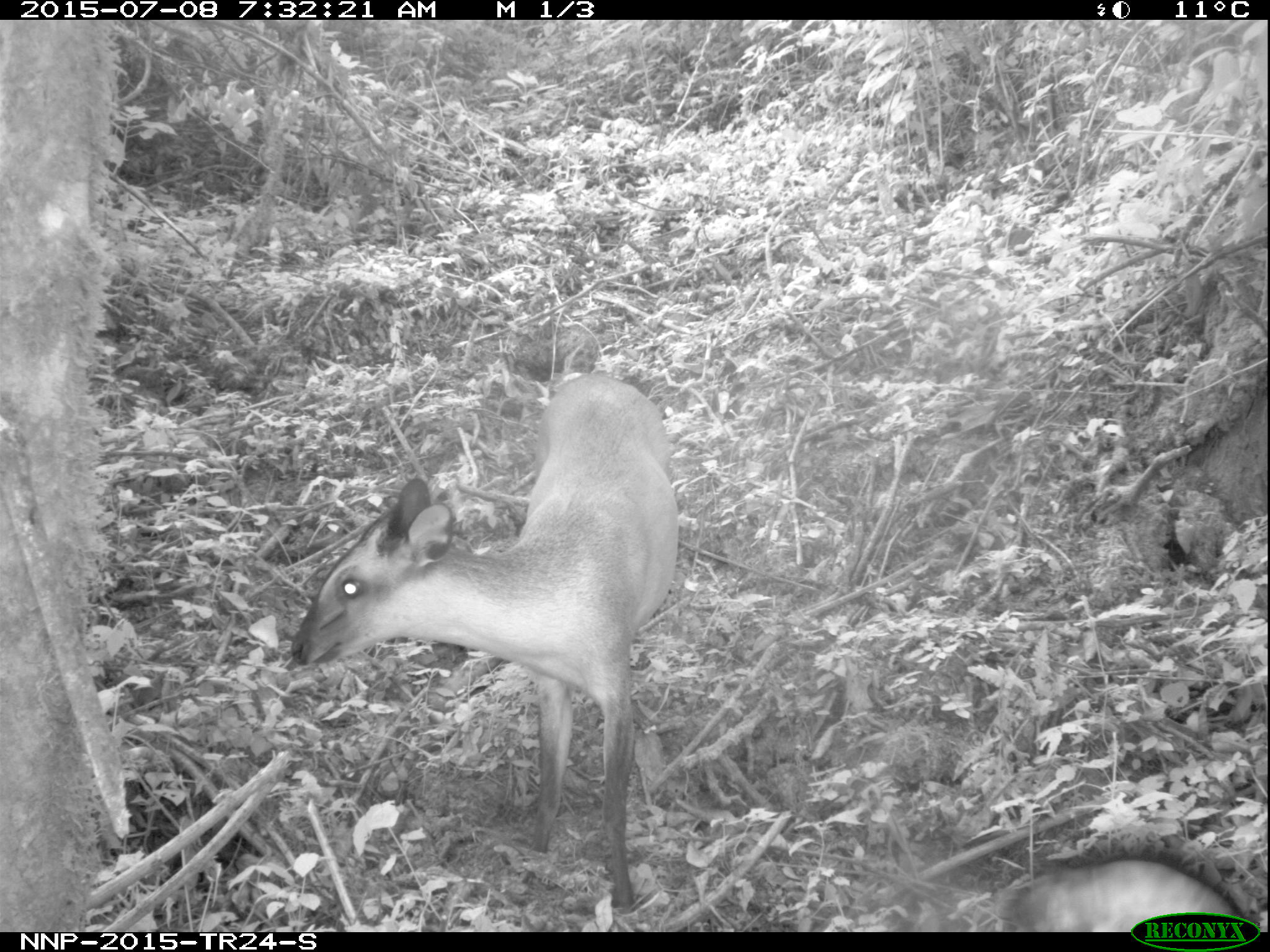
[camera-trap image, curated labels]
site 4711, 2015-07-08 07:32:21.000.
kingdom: Animalia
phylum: Chordata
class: Mammalia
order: Artiodactyla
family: Bovidae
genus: Cephalophus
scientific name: Cephalophus nigrifrons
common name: black-fronted duiker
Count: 1.